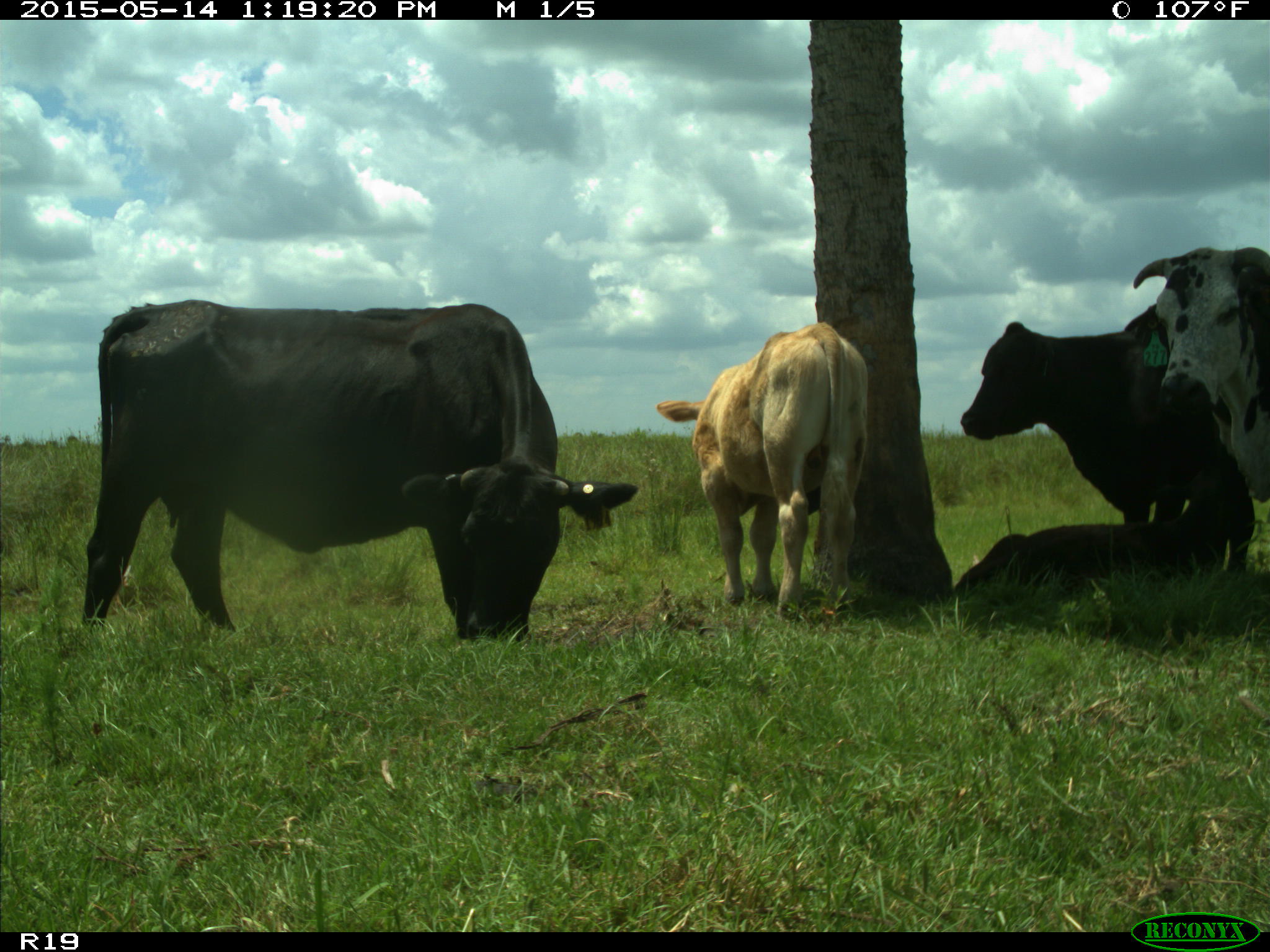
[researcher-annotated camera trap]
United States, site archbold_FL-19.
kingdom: Animalia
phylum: Chordata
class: Mammalia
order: Artiodactyla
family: Bovidae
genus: Bos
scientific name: Bos taurus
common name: domestic cow